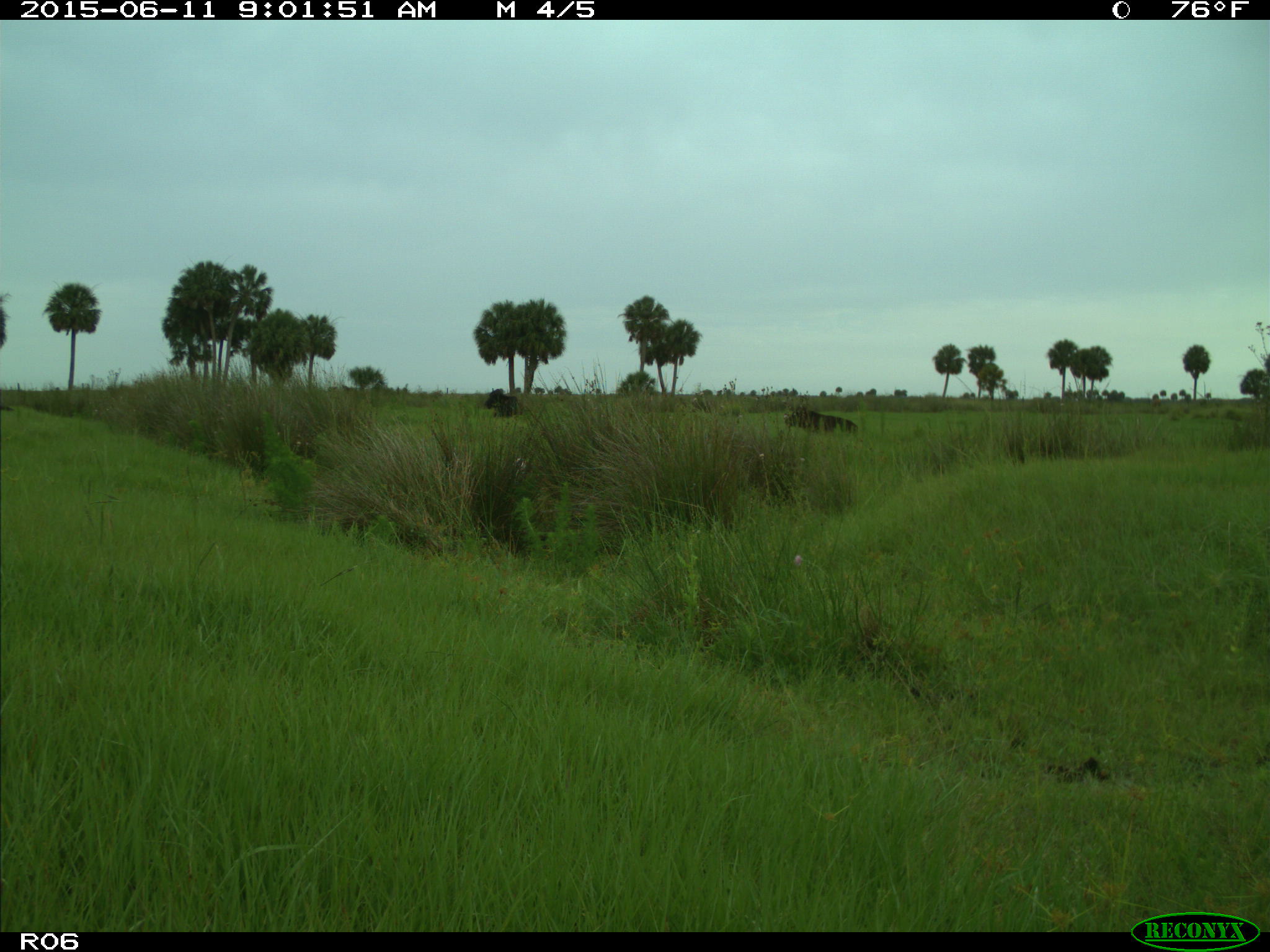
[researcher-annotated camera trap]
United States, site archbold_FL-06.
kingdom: Animalia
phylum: Chordata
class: Mammalia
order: Artiodactyla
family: Bovidae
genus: Bos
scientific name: Bos taurus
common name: domestic cow